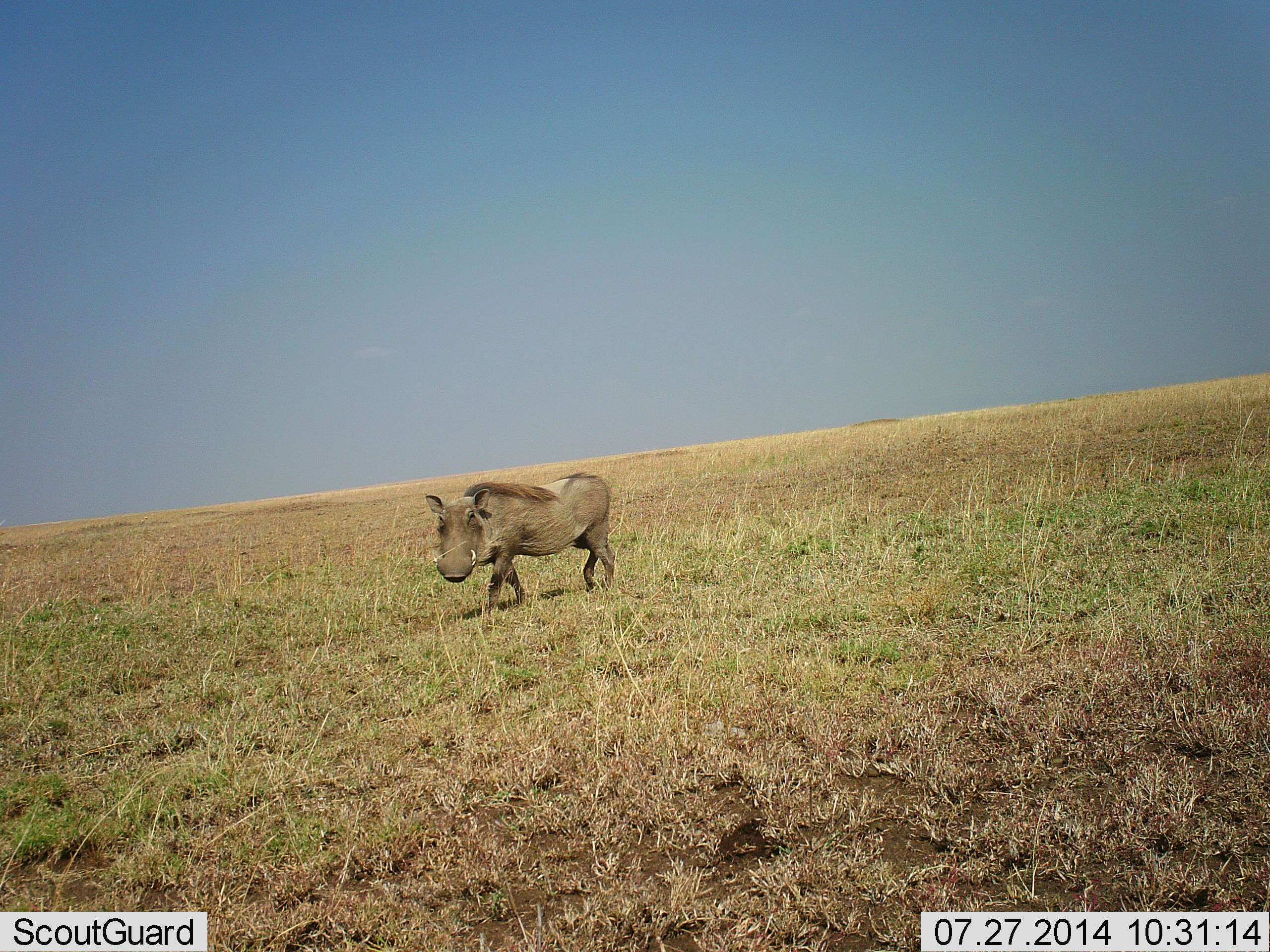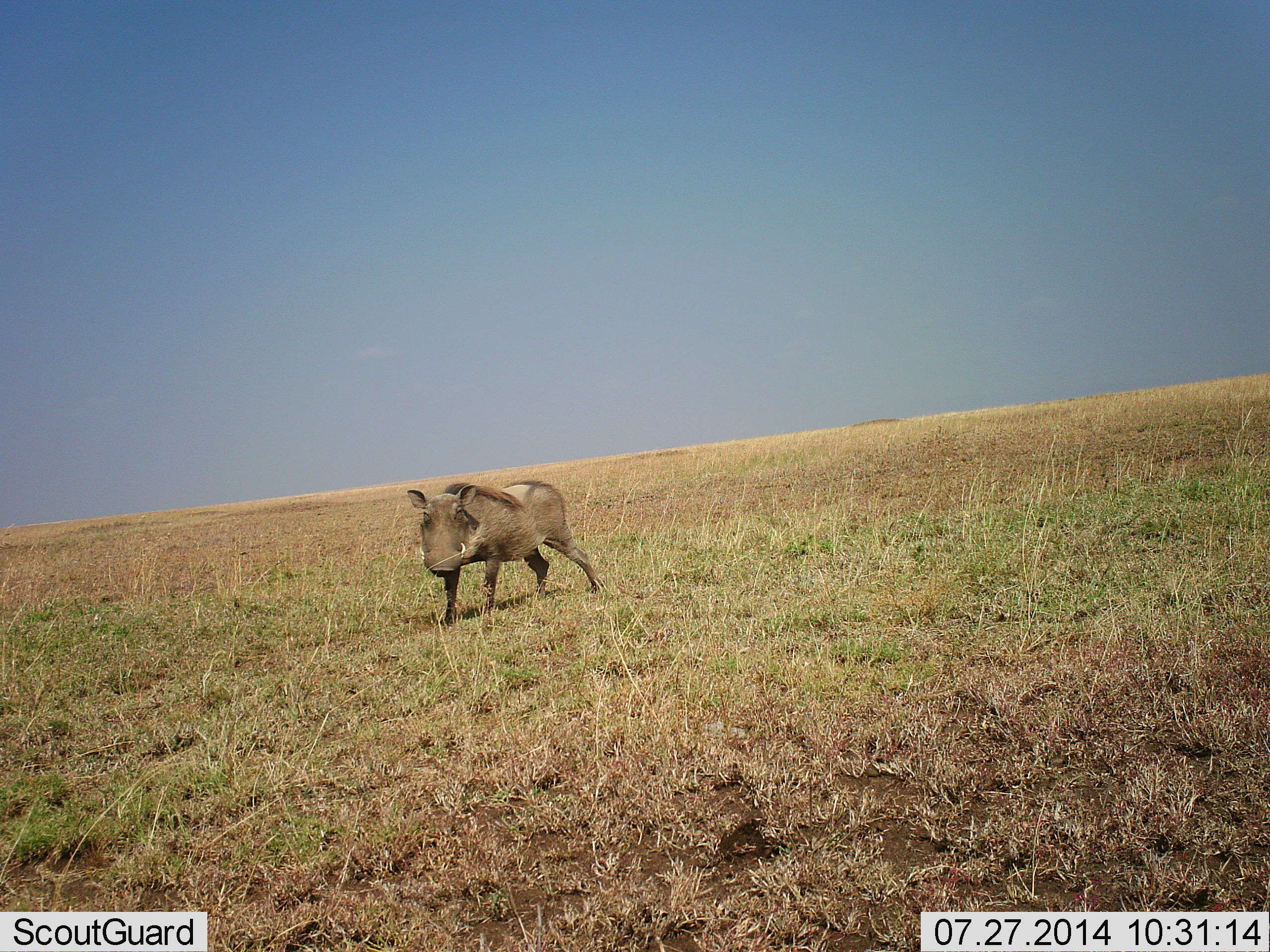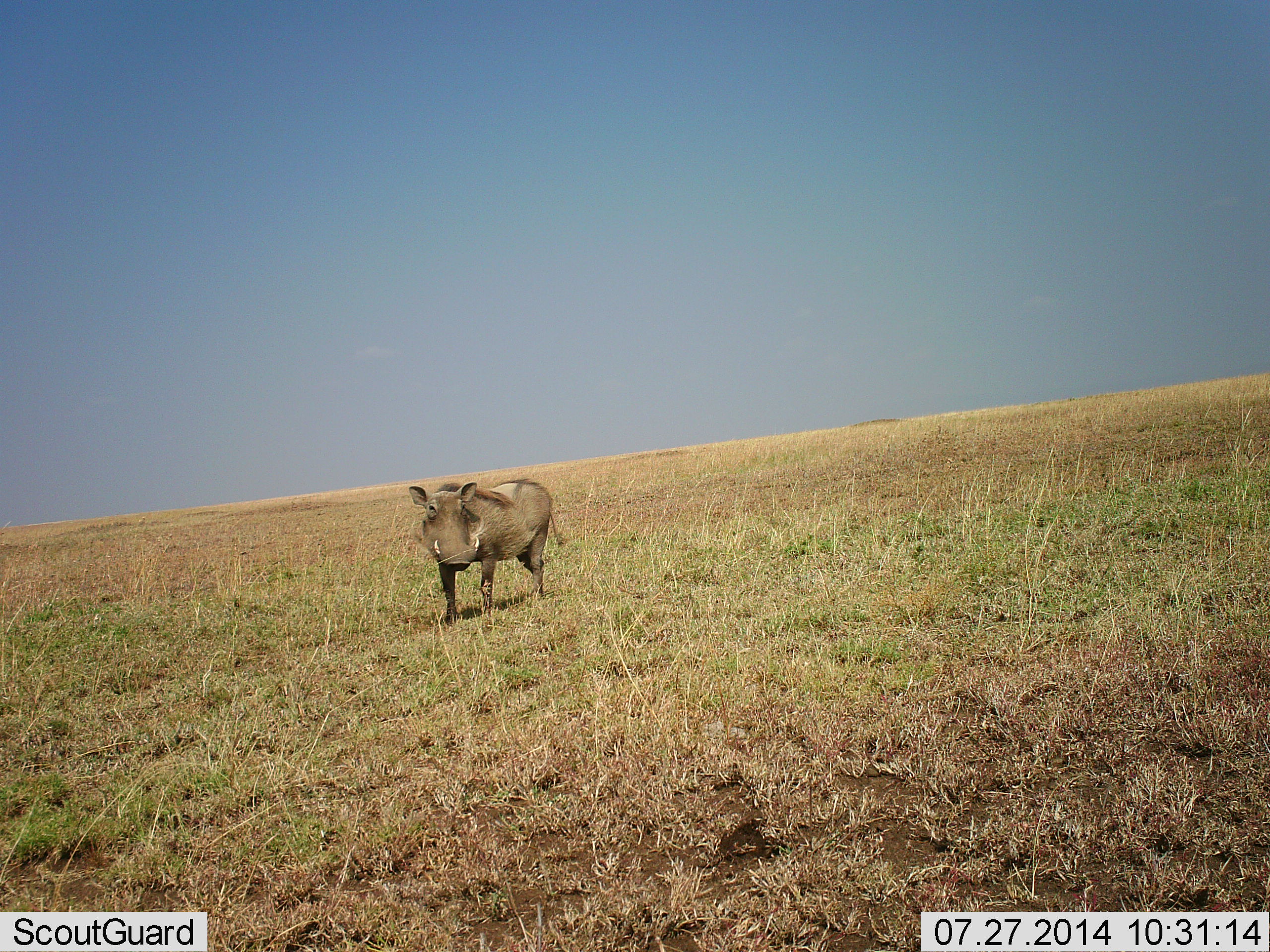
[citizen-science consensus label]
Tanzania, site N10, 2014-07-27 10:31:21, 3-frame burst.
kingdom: Animalia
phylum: Chordata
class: Mammalia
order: Artiodactyla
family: Suidae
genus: Phacochoerus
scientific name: Phacochoerus africanus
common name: warthog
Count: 1.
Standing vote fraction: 20%.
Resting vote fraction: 0%.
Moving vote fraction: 80%.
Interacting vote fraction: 10%.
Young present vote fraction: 0%.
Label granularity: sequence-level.